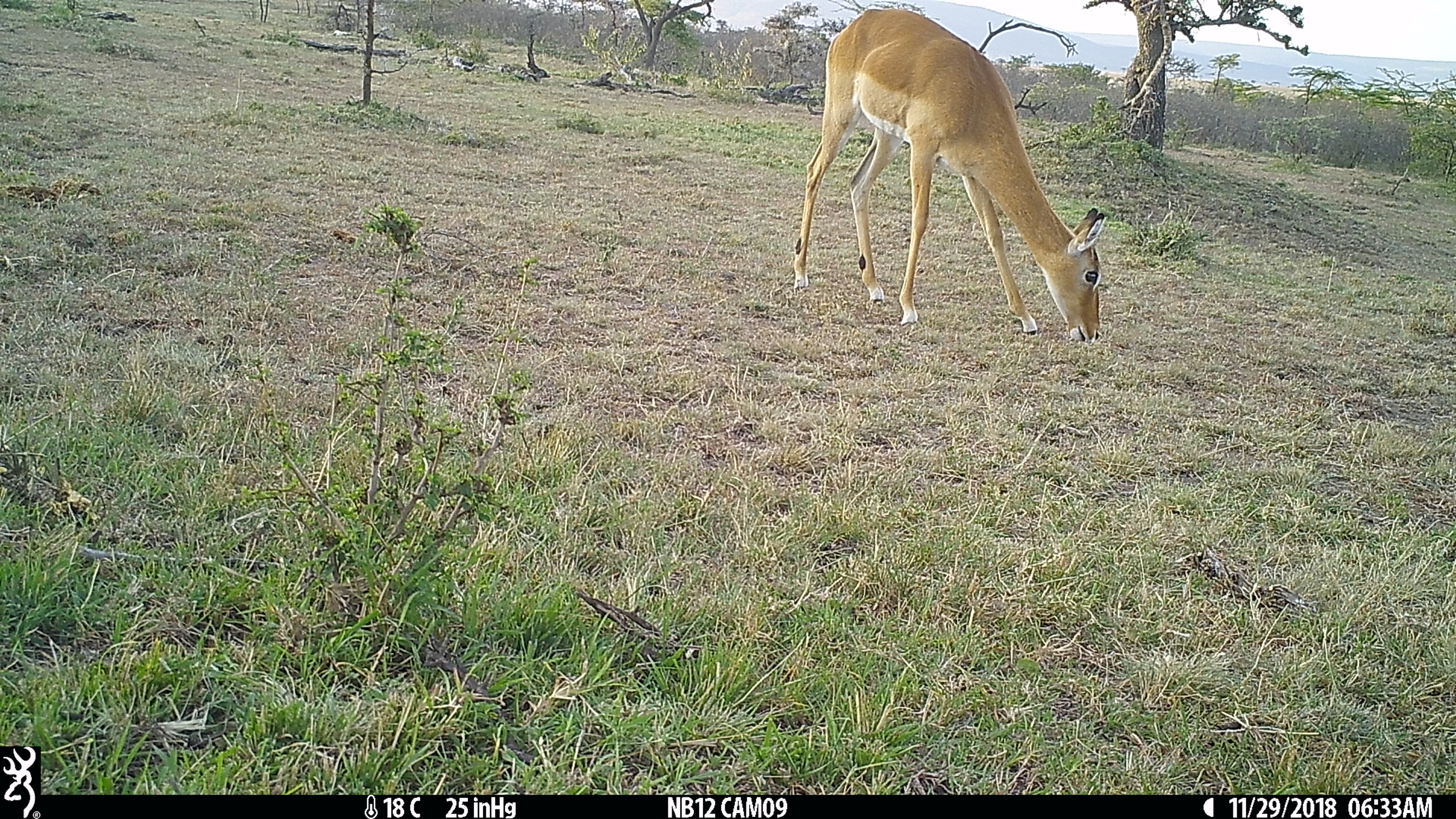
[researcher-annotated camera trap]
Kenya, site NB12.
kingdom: Animalia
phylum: Chordata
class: Mammalia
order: Artiodactyla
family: Bovidae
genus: Aepyceros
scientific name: Aepyceros melampus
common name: impala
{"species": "impala (Aepyceros melampus)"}